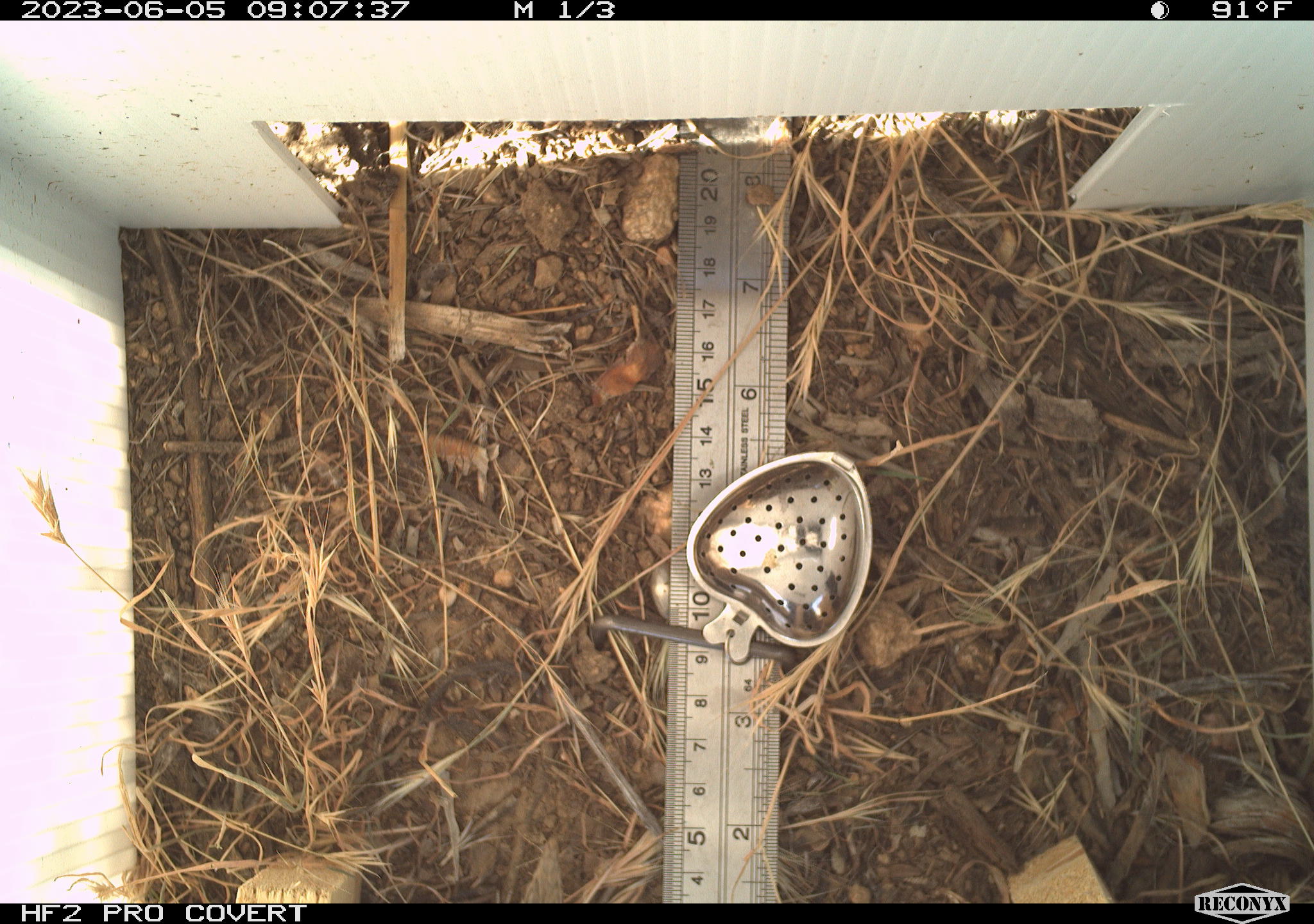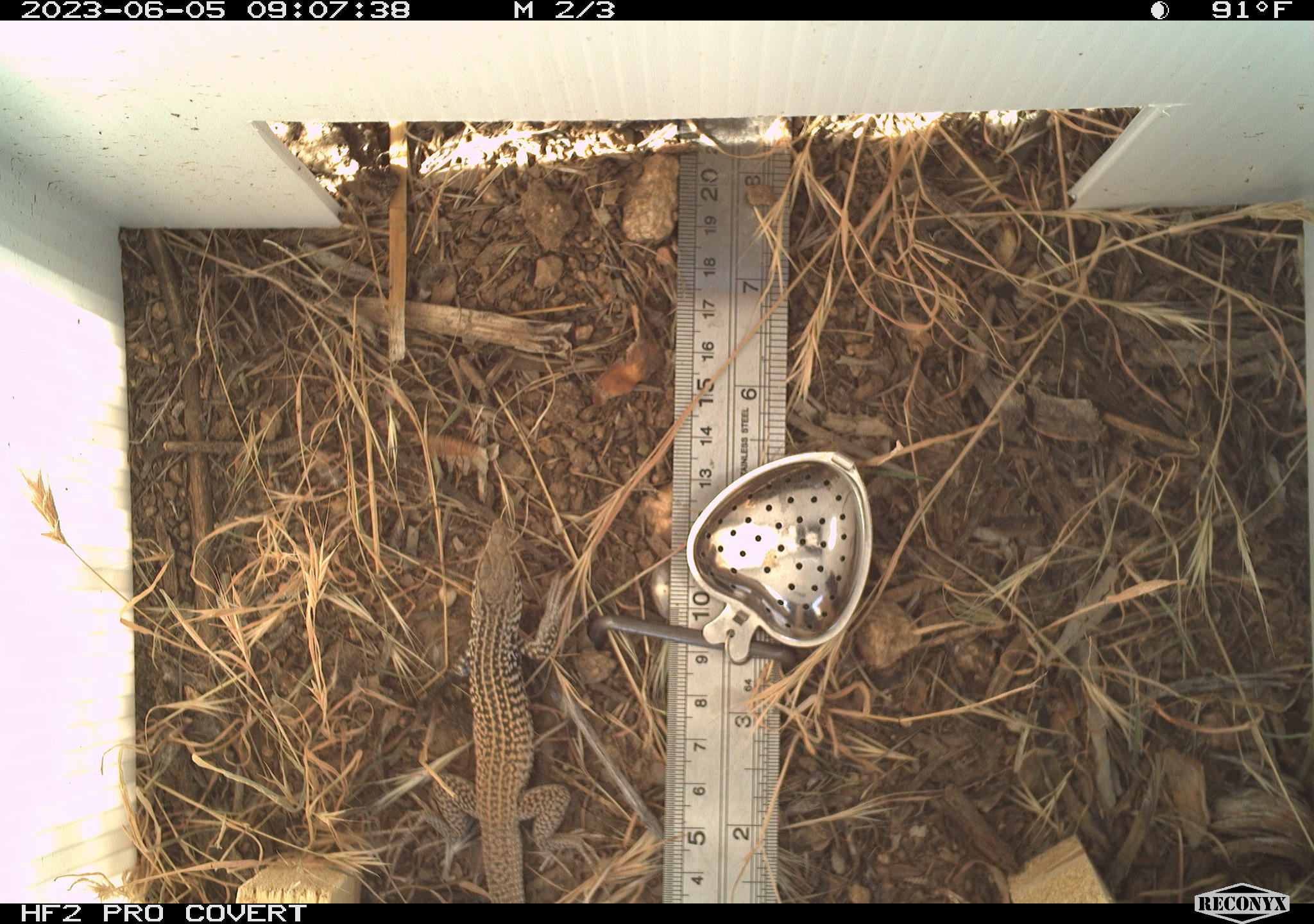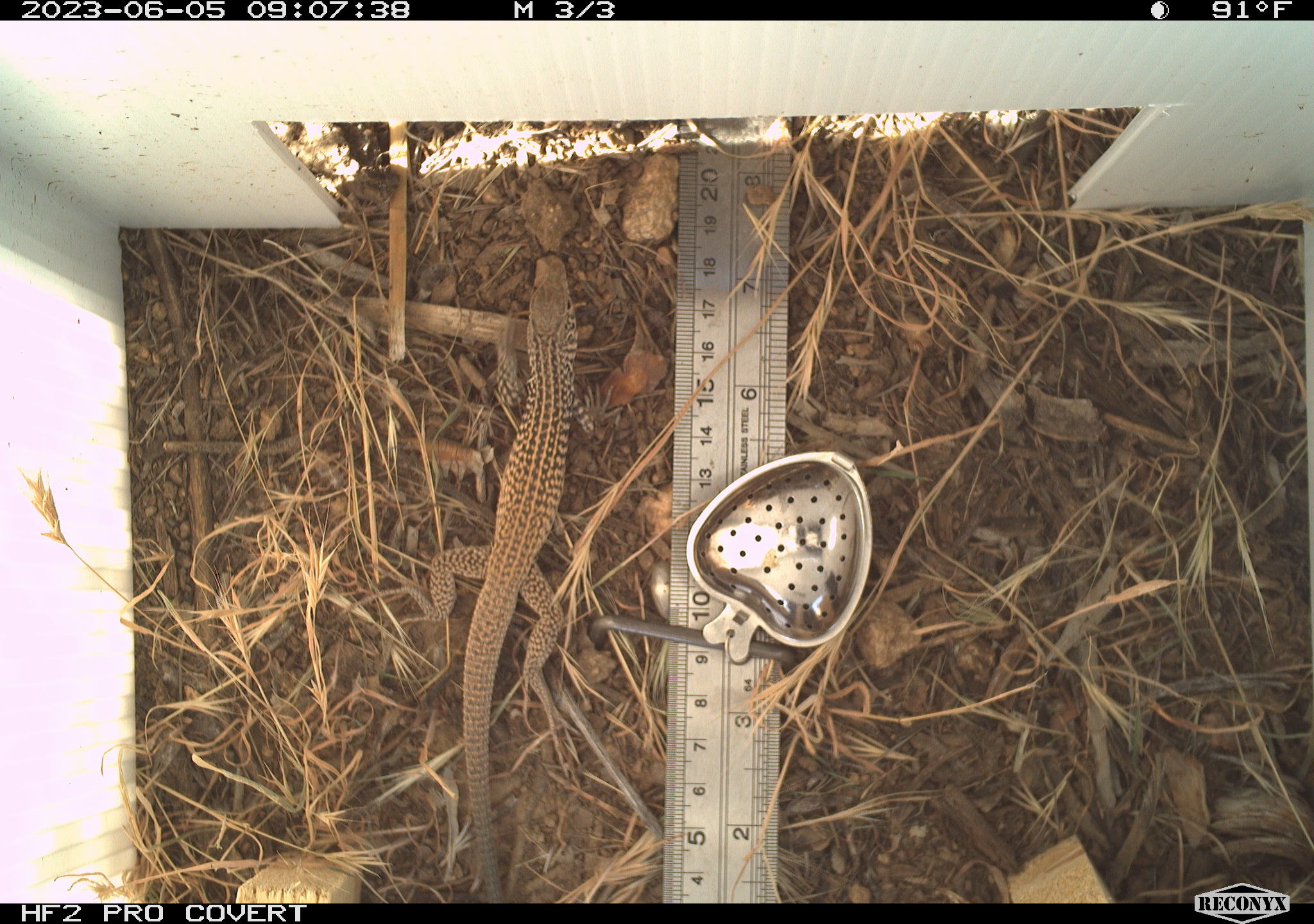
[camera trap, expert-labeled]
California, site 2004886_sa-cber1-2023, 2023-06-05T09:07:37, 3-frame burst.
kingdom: Animalia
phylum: Chordata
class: Reptilia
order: Squamata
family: Teiidae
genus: Aspidoscelis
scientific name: Aspidoscelis tigris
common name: western whiptail